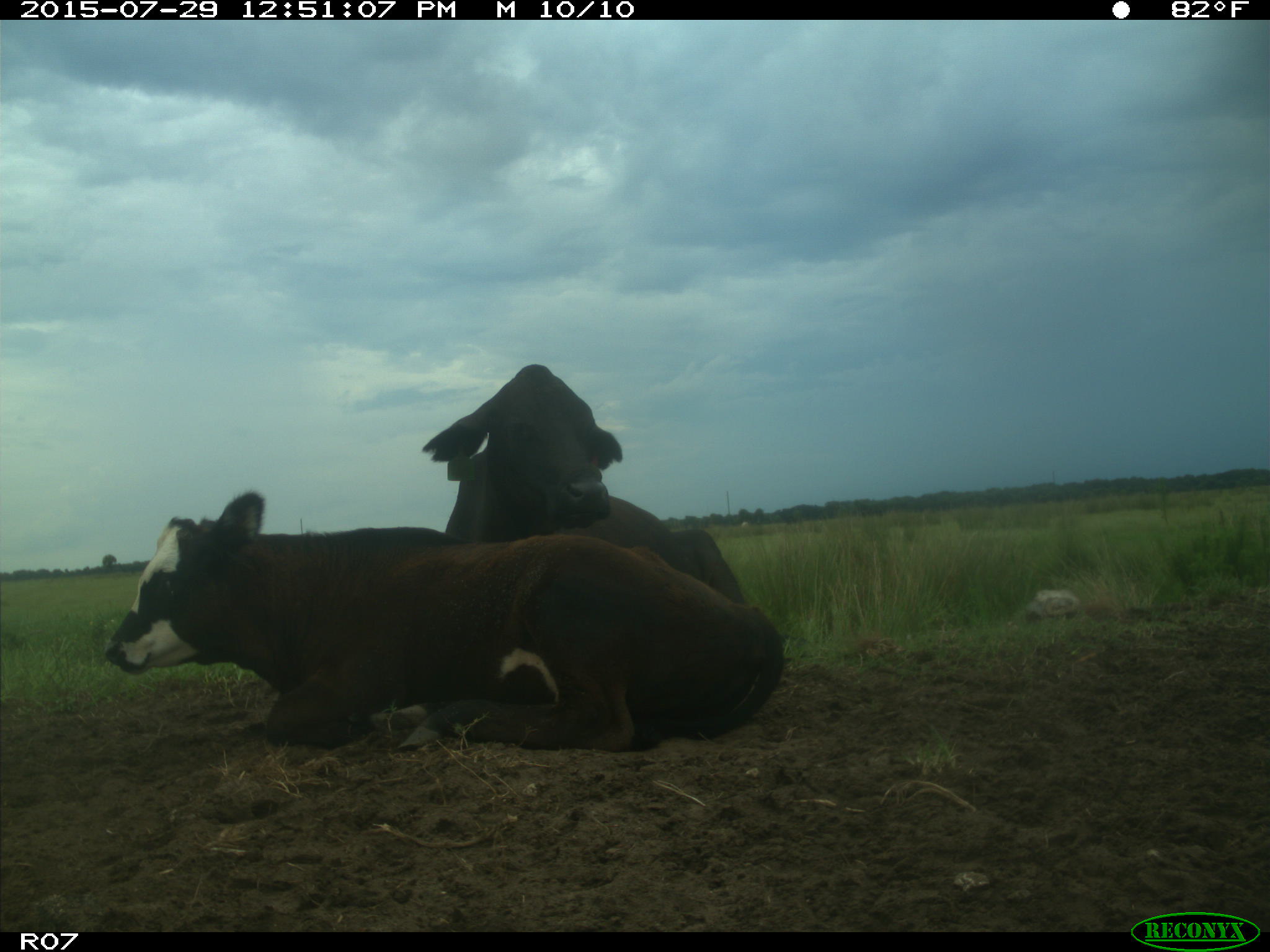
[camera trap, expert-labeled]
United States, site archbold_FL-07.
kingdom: Animalia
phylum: Chordata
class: Mammalia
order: Artiodactyla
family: Bovidae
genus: Bos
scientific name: Bos taurus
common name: domestic cow